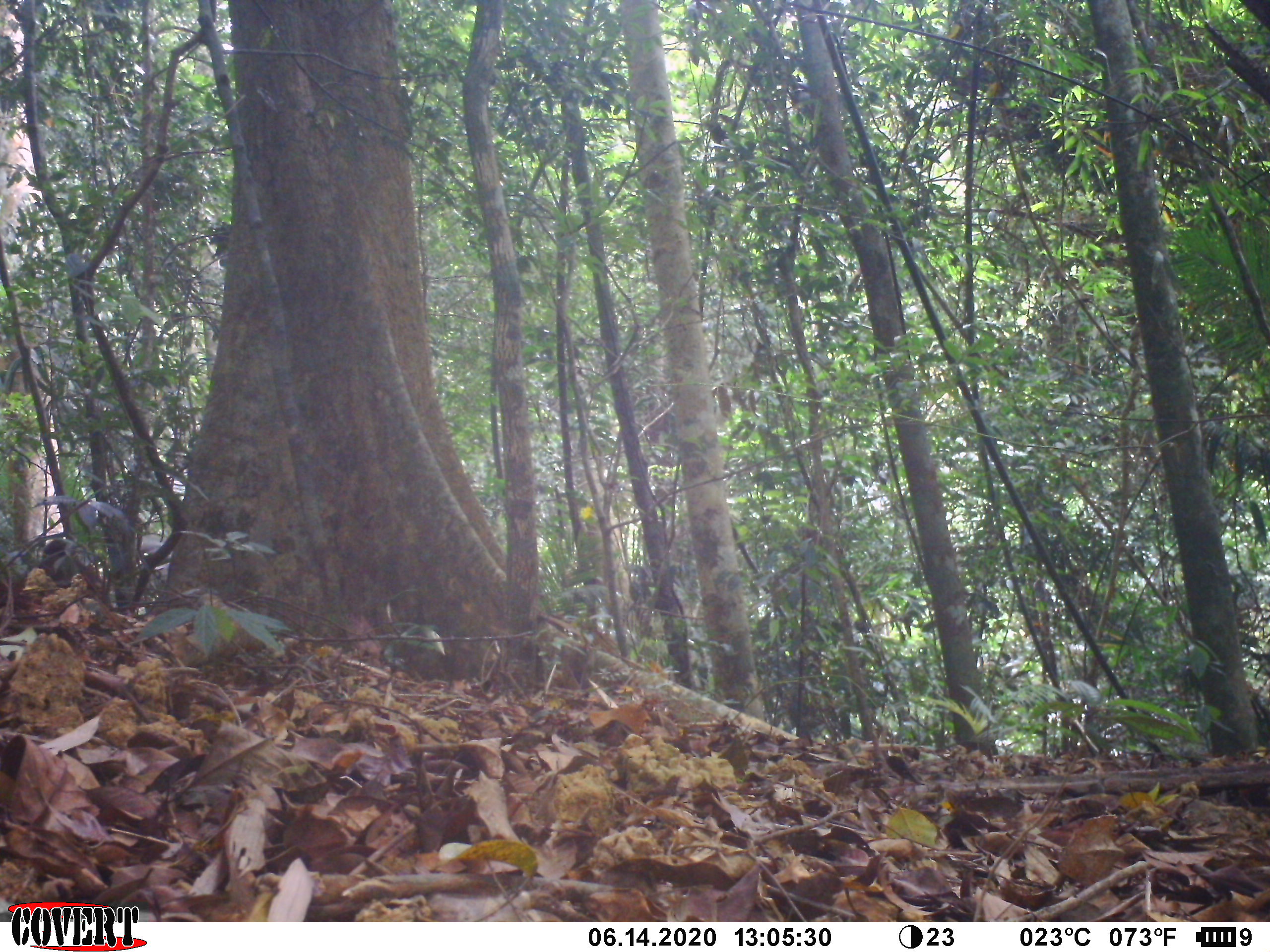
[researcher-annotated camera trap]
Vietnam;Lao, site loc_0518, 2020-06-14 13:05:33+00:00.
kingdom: Animalia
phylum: Chordata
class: Mammalia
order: Primates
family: Cercopithecidae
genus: Macaca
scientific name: Macaca arctoides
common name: stump-tailed macaque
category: stump tailed macaque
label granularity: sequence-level